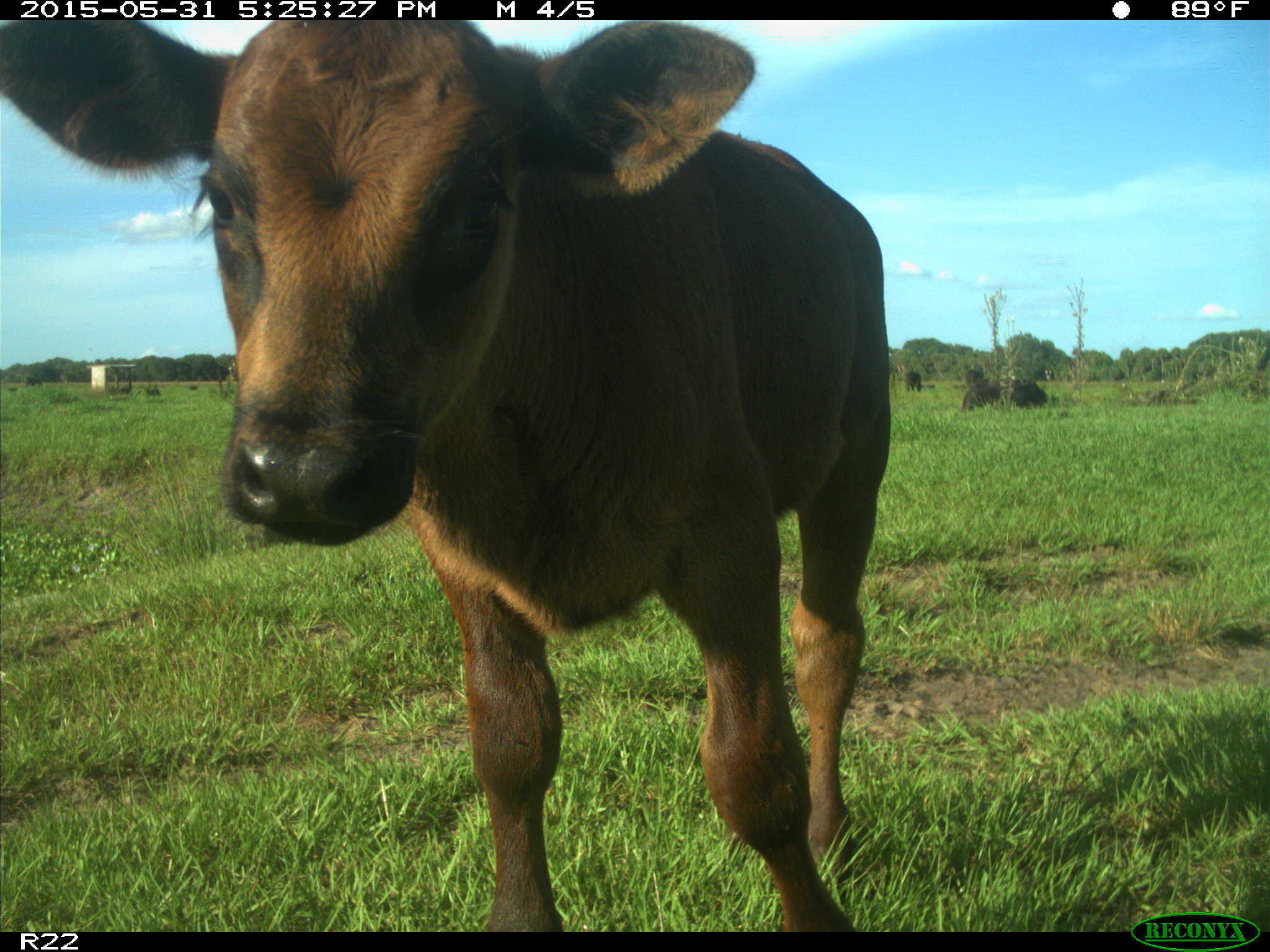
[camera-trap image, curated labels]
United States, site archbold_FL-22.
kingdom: Animalia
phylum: Chordata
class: Mammalia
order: Artiodactyla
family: Bovidae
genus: Bos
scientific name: Bos taurus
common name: domestic cow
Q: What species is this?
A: Bos taurus (domestic cow).